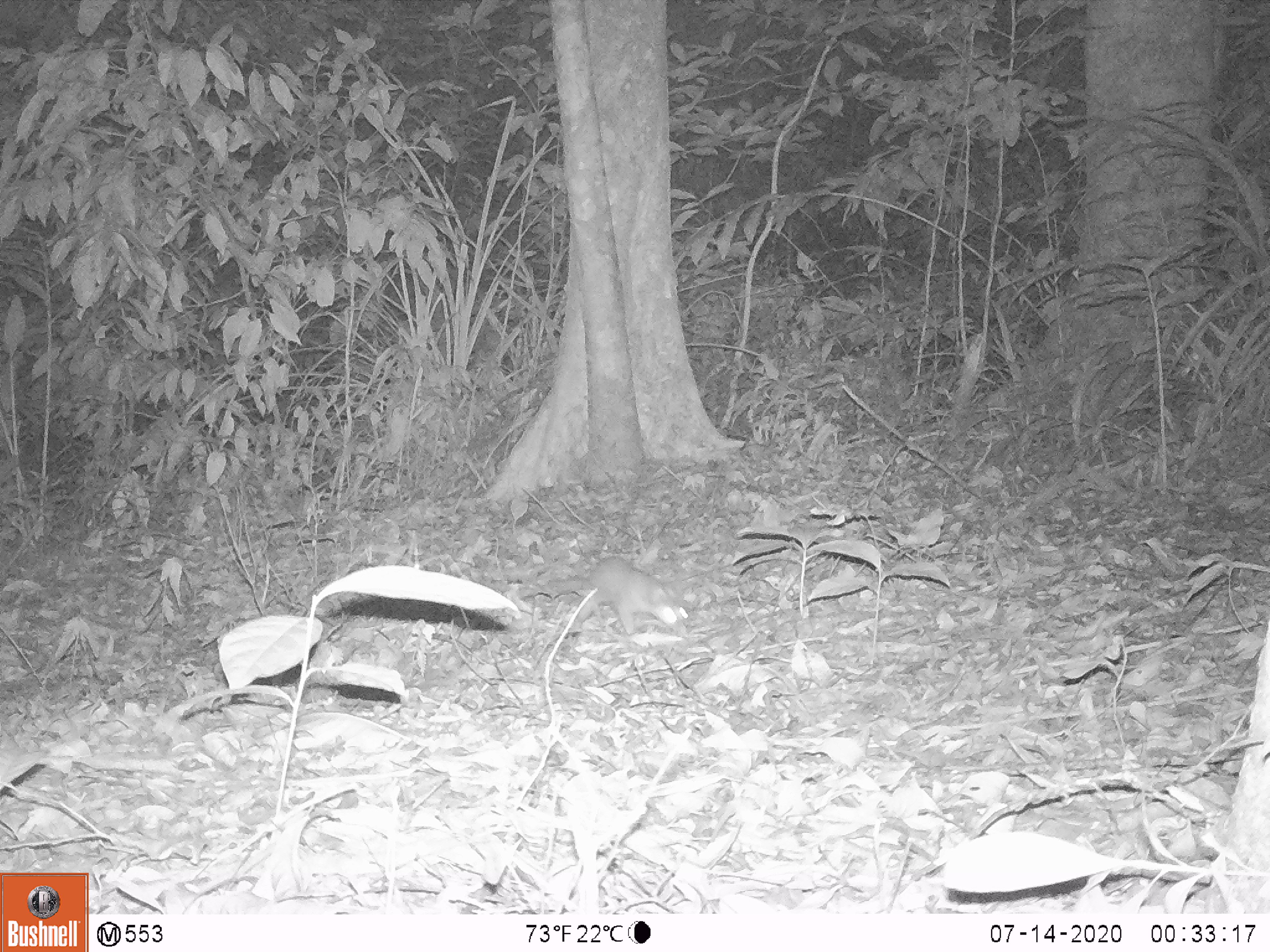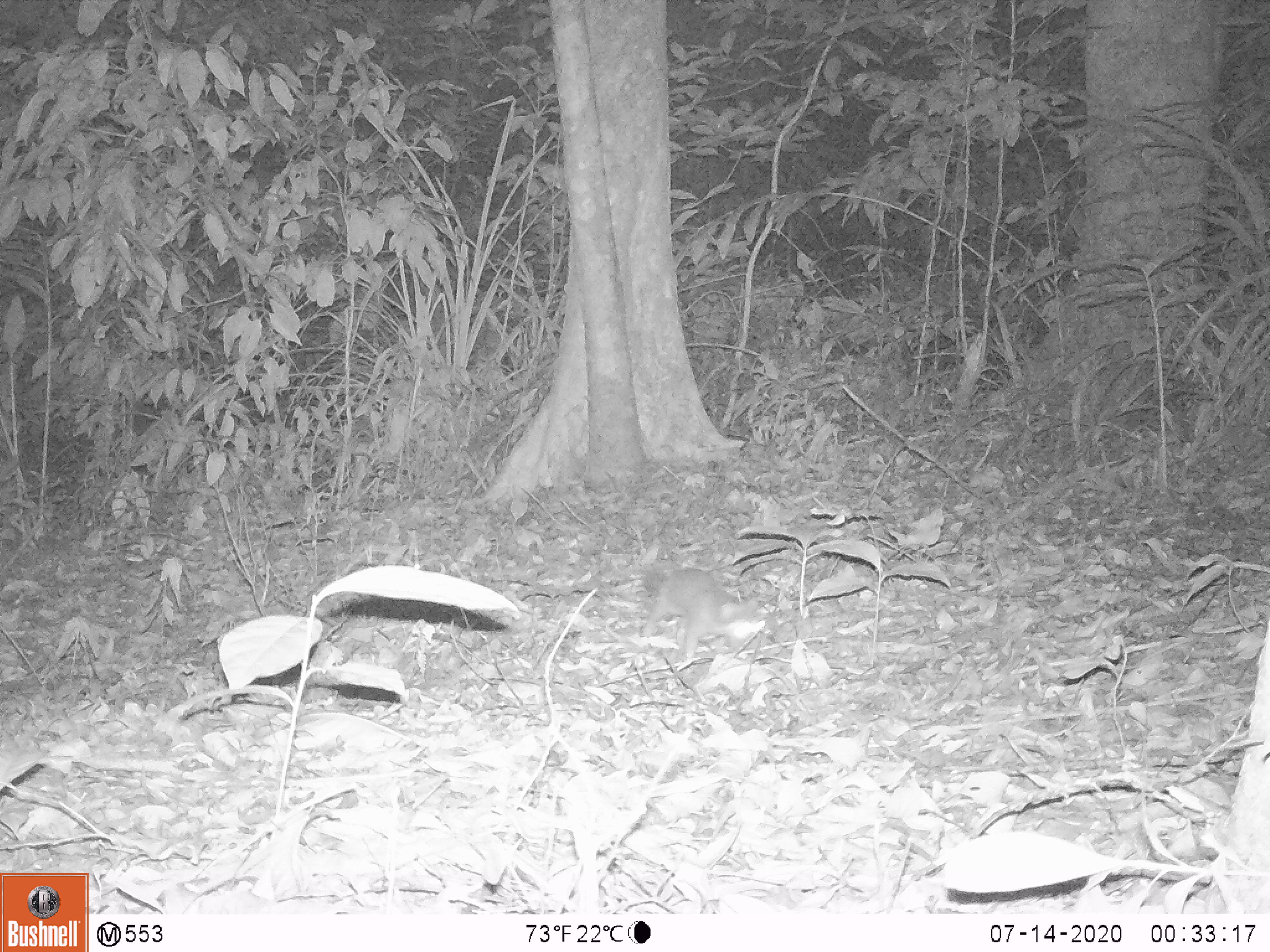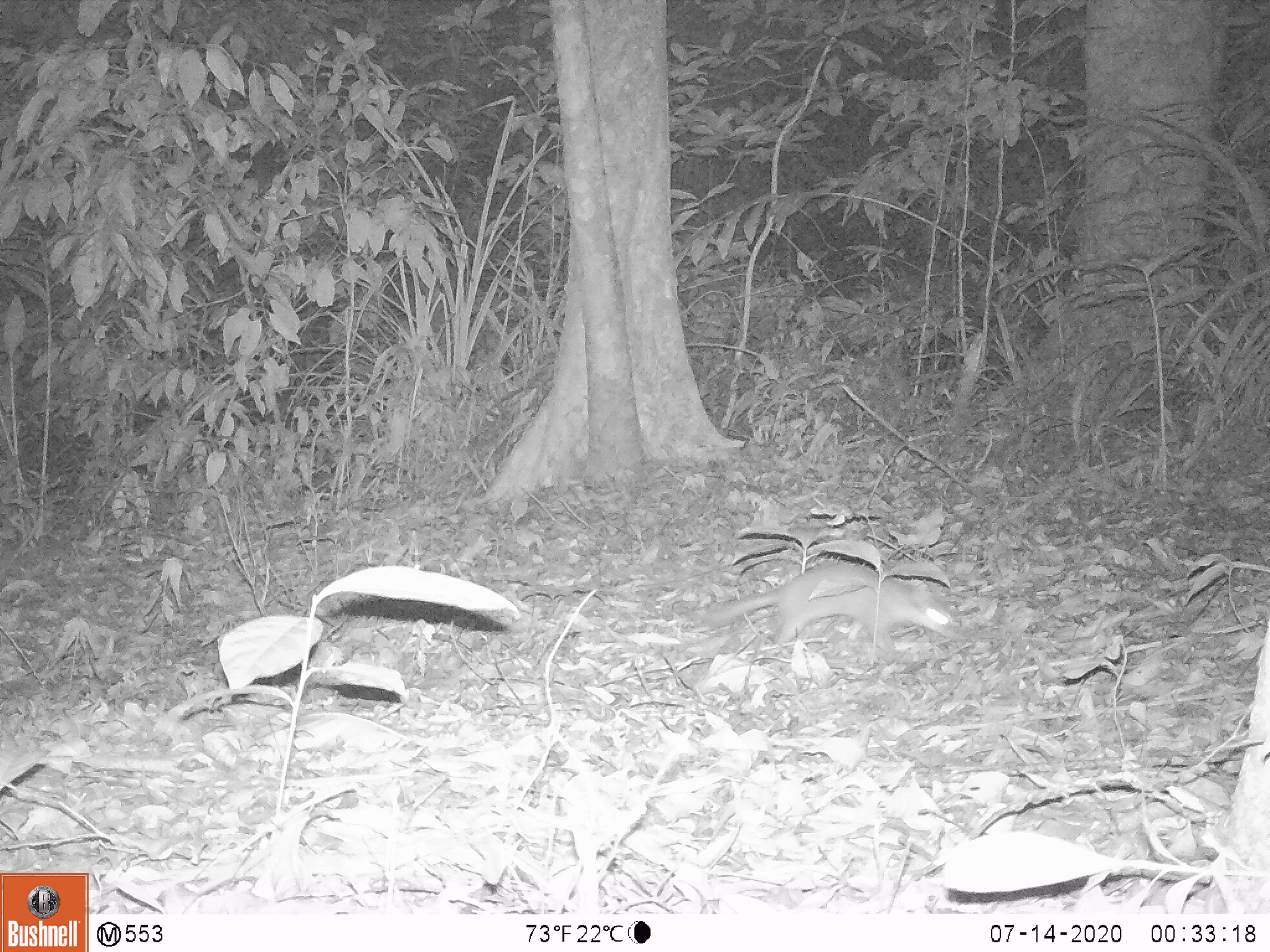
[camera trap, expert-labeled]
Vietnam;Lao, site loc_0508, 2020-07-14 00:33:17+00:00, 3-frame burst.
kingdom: Animalia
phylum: Chordata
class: Mammalia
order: Carnivora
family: Mustelidae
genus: Melogale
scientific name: Melogale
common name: ferret badger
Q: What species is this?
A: Ferret badger (Melogale).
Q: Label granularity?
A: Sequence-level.